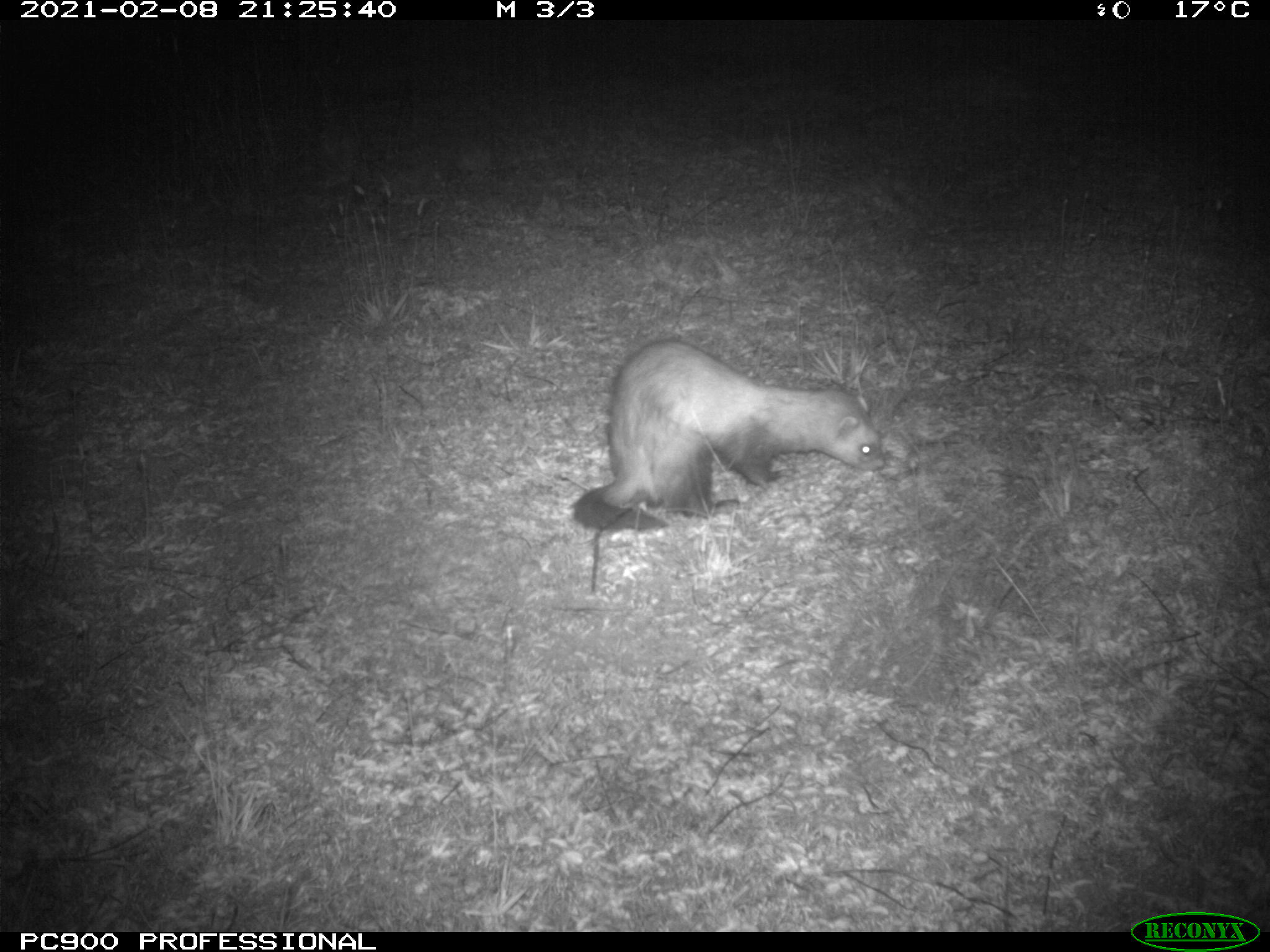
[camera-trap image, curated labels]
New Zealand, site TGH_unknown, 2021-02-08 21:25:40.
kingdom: Animalia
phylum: Chordata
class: Mammalia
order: Carnivora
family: Mustelidae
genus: Mustela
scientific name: Mustela furo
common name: ferret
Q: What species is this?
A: Ferret (Mustela furo).